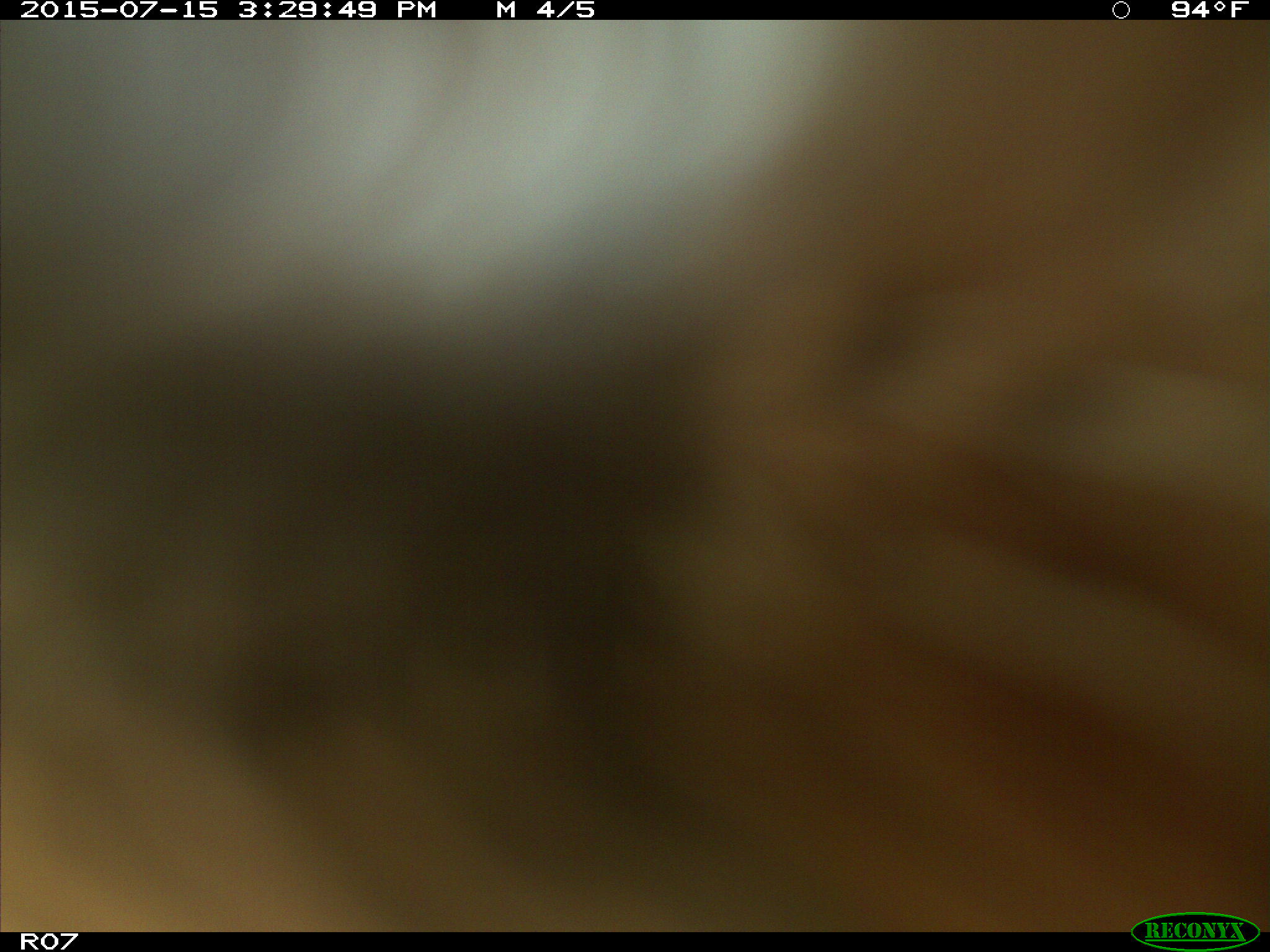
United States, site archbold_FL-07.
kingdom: Animalia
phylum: Chordata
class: Mammalia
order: Artiodactyla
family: Bovidae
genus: Bos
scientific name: Bos taurus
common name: domestic cow